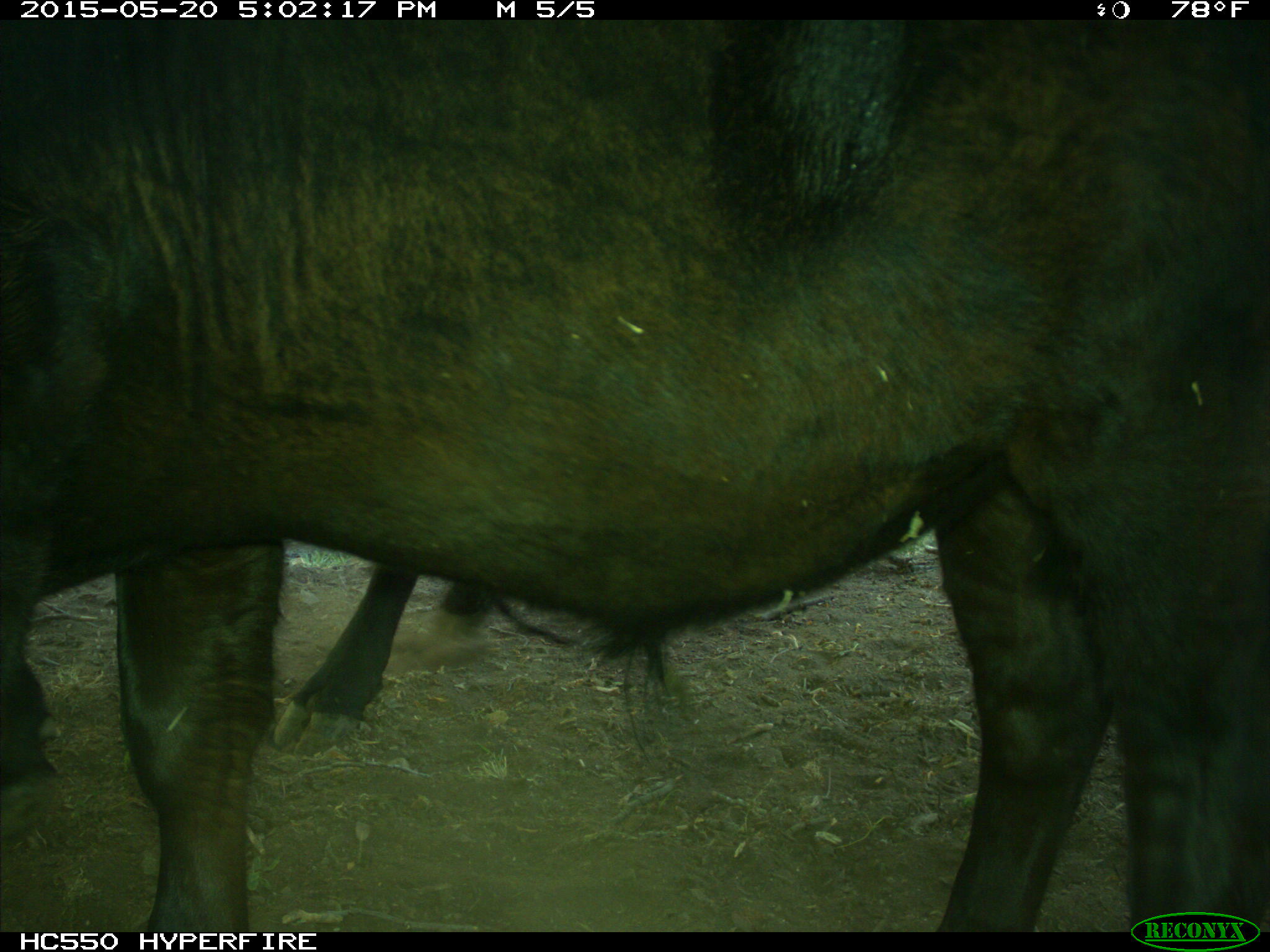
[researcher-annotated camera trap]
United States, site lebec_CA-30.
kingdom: Animalia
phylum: Chordata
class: Mammalia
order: Artiodactyla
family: Bovidae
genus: Bos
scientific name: Bos taurus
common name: domestic cow